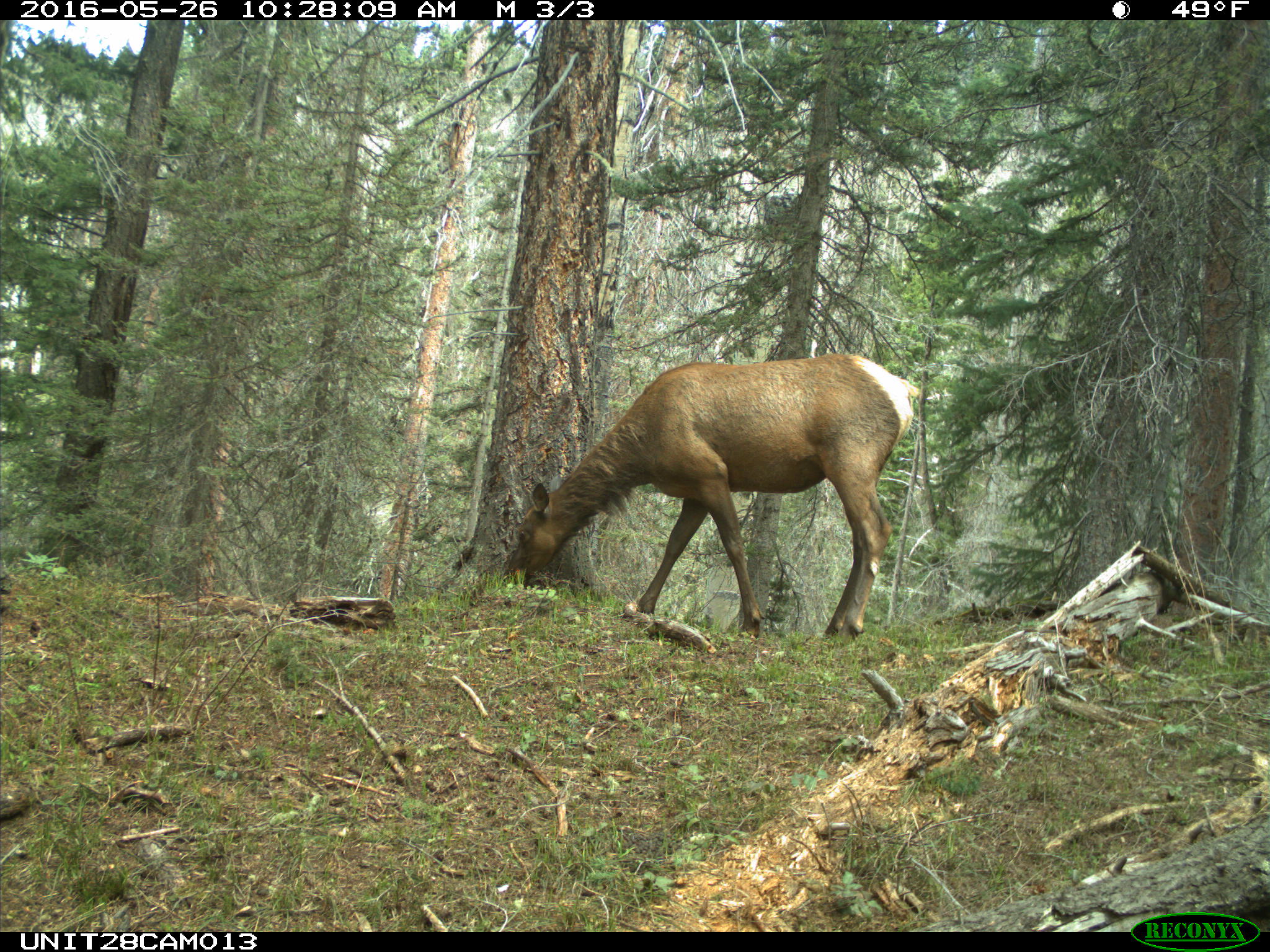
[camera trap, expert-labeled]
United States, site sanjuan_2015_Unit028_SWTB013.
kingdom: Animalia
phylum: Chordata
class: Mammalia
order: Artiodactyla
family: Cervidae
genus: Cervus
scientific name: Cervus elaphus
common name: red deer